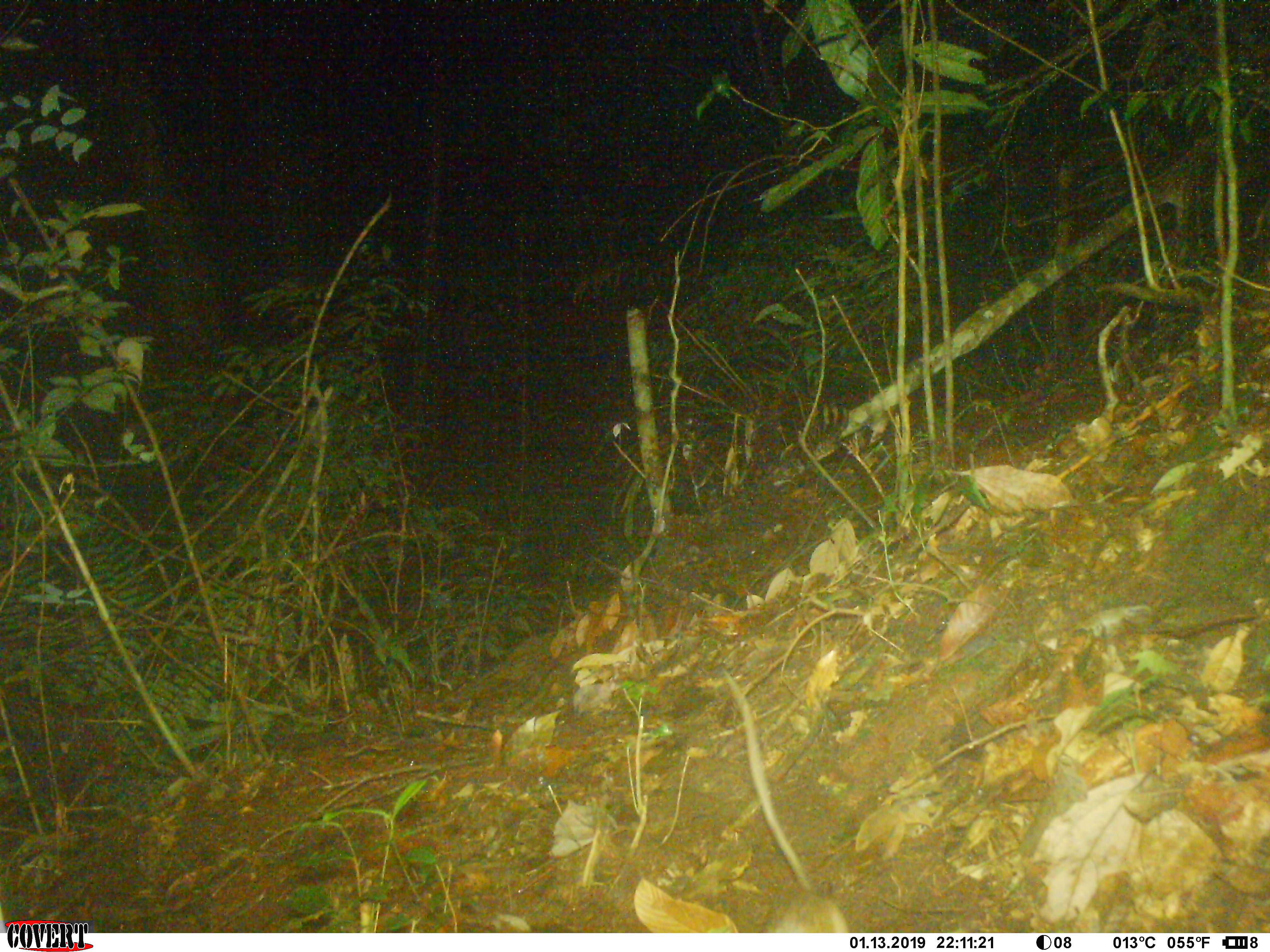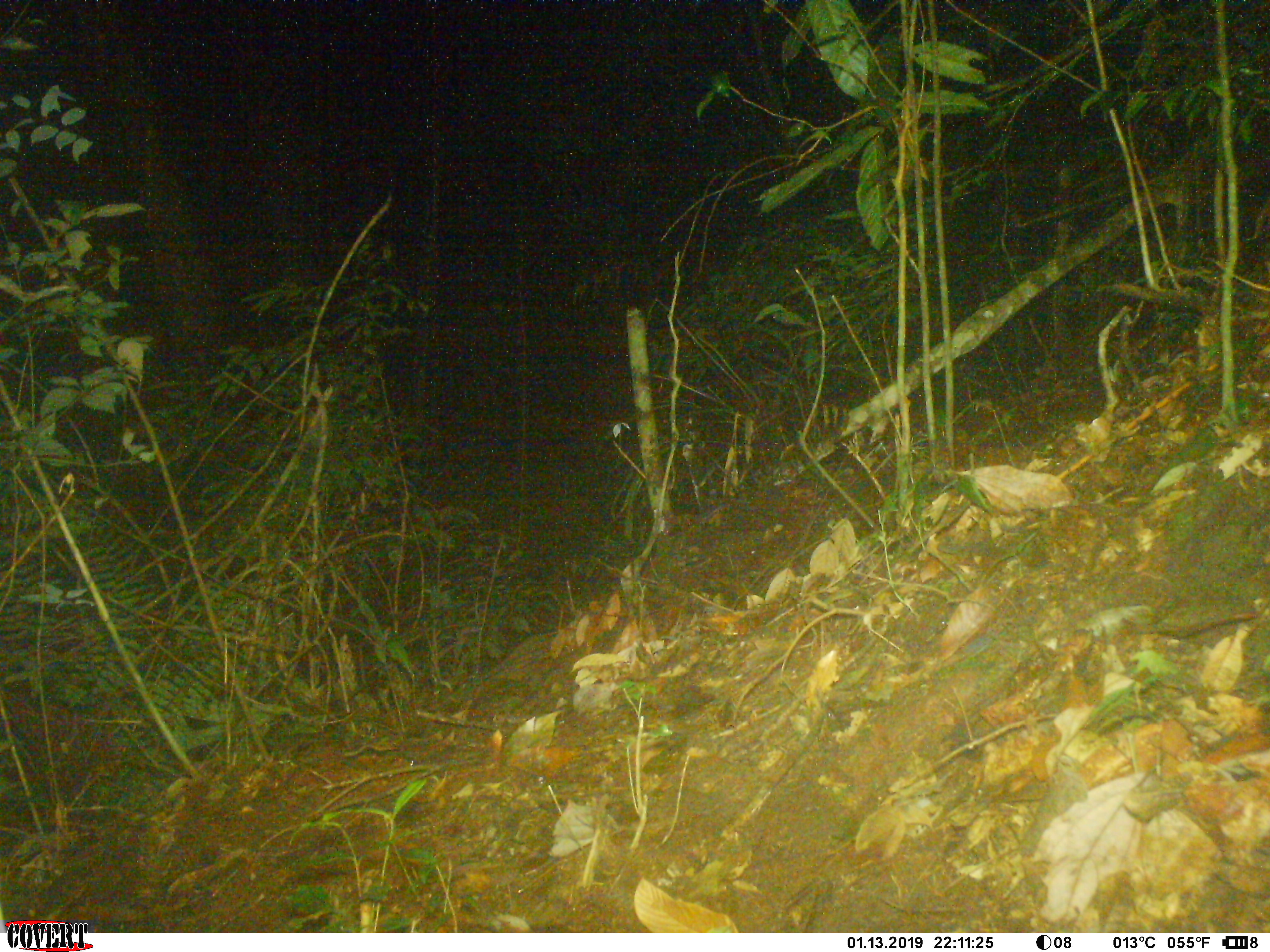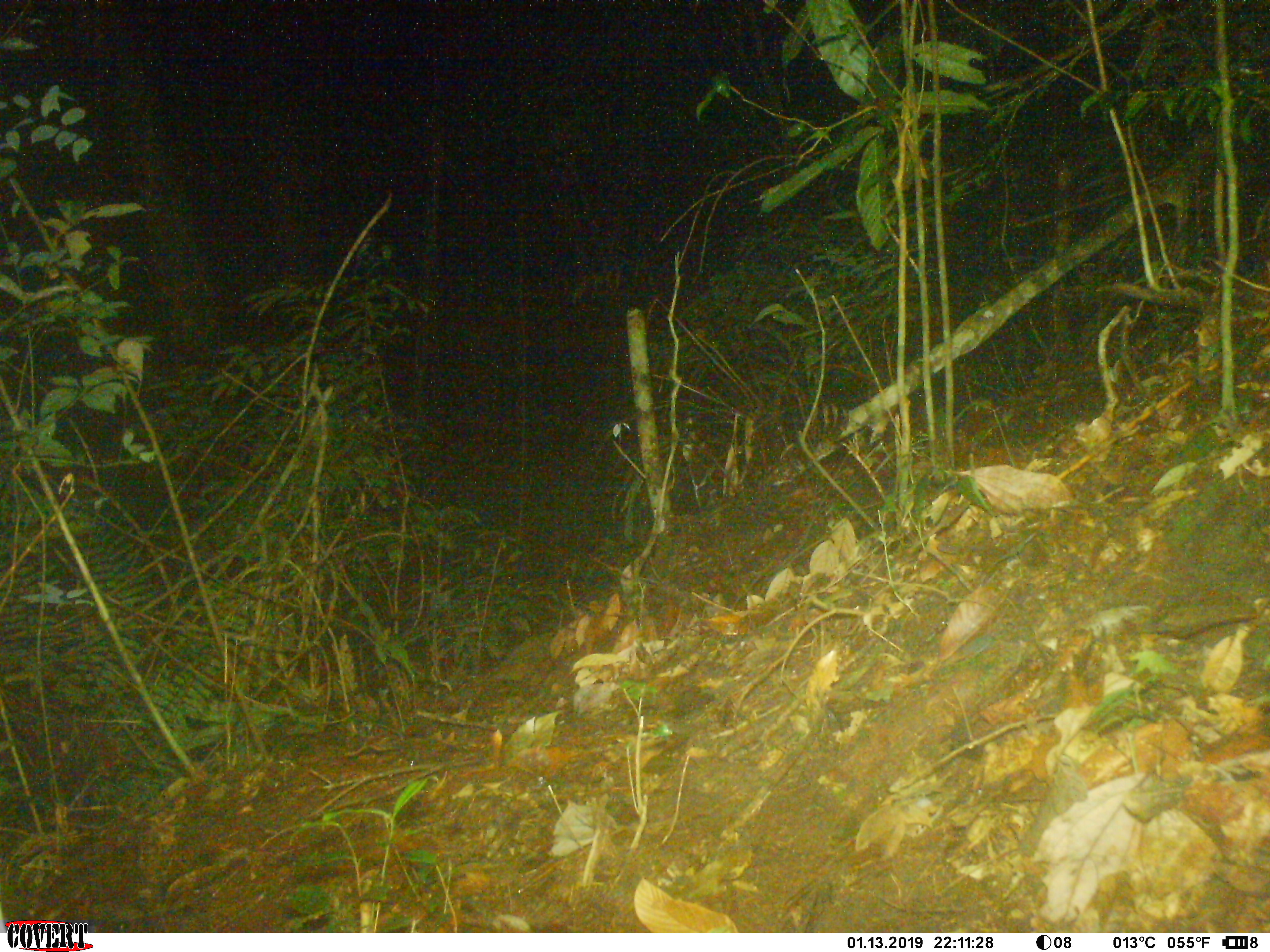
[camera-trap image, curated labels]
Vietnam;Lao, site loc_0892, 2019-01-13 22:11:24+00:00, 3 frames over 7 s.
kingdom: Animalia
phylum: Chordata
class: Mammalia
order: Rodentia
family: Muridae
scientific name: Muridae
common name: old-world mice and rats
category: unidentified murid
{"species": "unidentified murid (old-world mice and rats) (Muridae)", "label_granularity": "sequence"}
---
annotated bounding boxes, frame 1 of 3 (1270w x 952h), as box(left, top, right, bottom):
unidentified murid: box(722, 669, 851, 932)